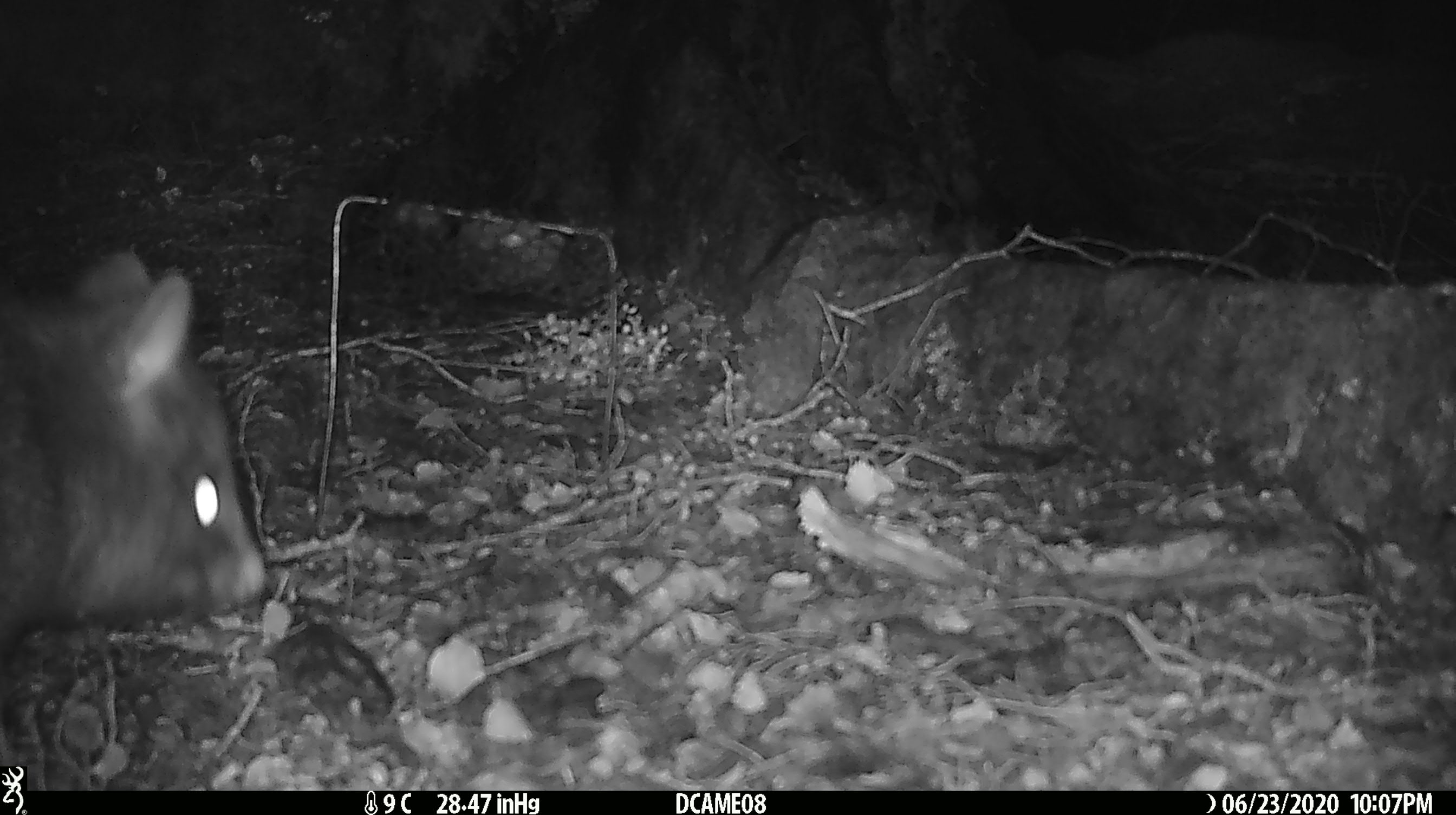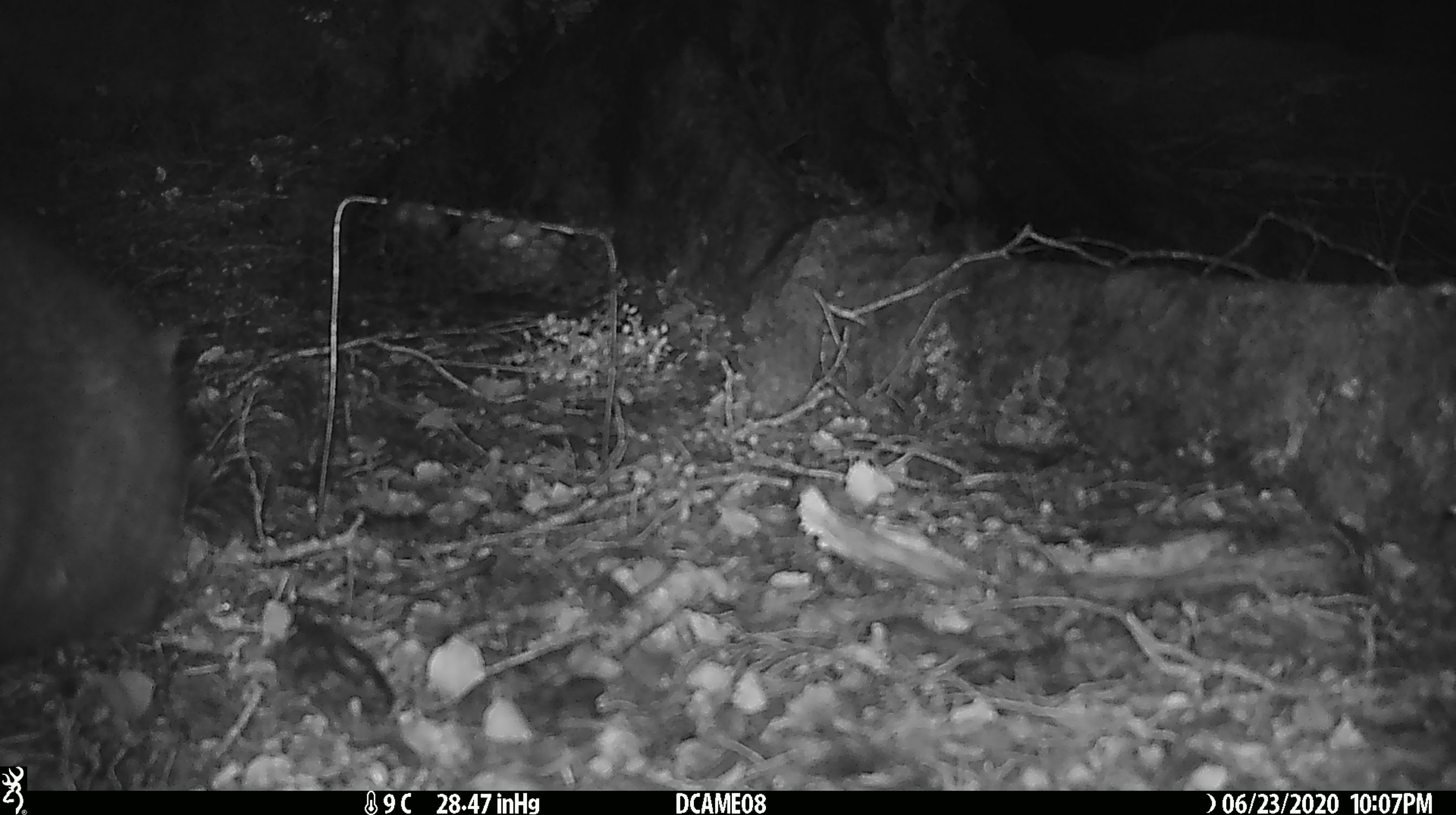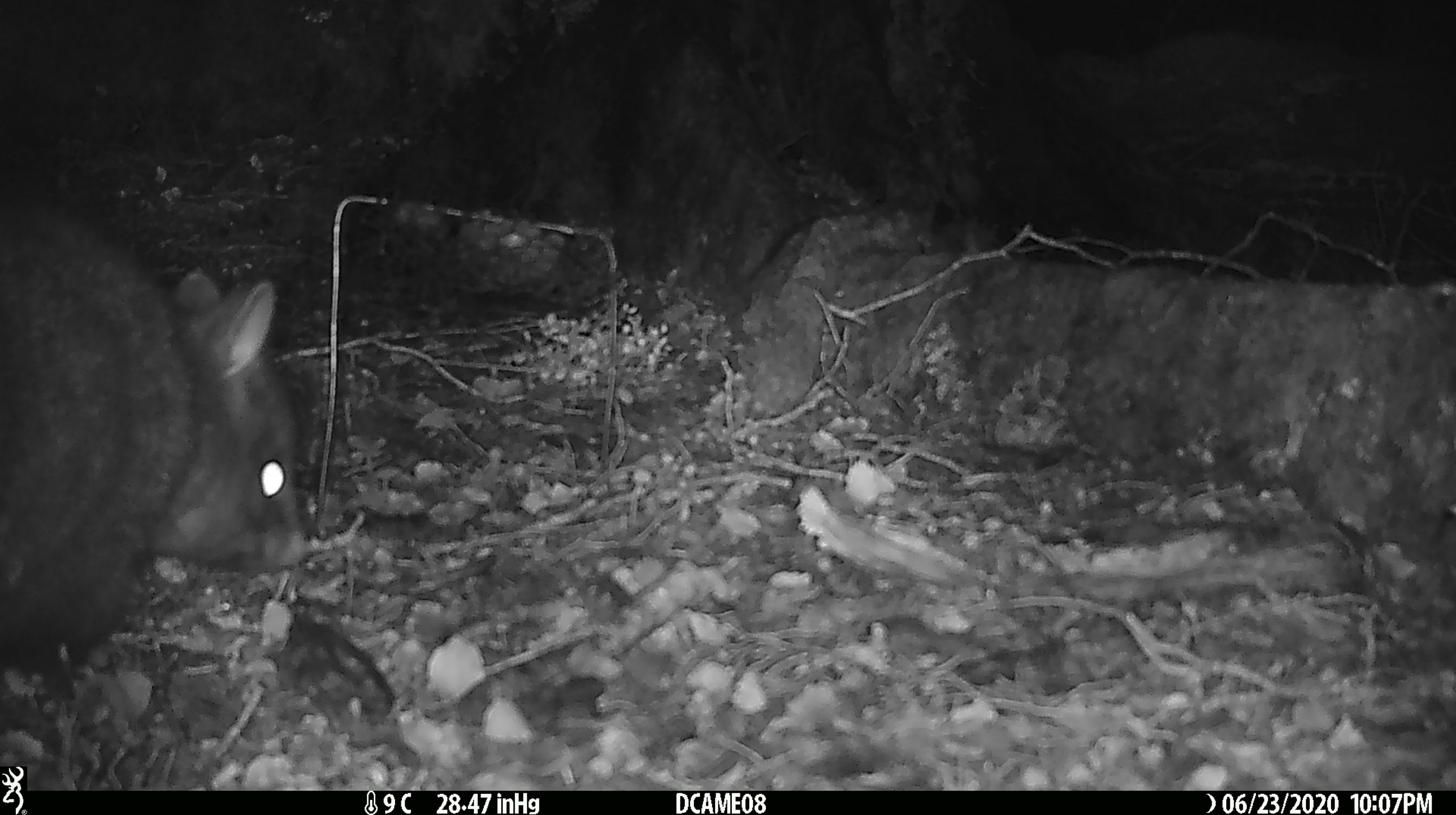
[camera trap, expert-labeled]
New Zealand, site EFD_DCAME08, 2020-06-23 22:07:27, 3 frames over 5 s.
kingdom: Animalia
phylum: Chordata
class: Mammalia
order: Diprotodontia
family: Phalangeridae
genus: Trichosurus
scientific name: Trichosurus vulpecula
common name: common brushtail possum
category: possum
Possum (common brushtail possum) (Trichosurus vulpecula).